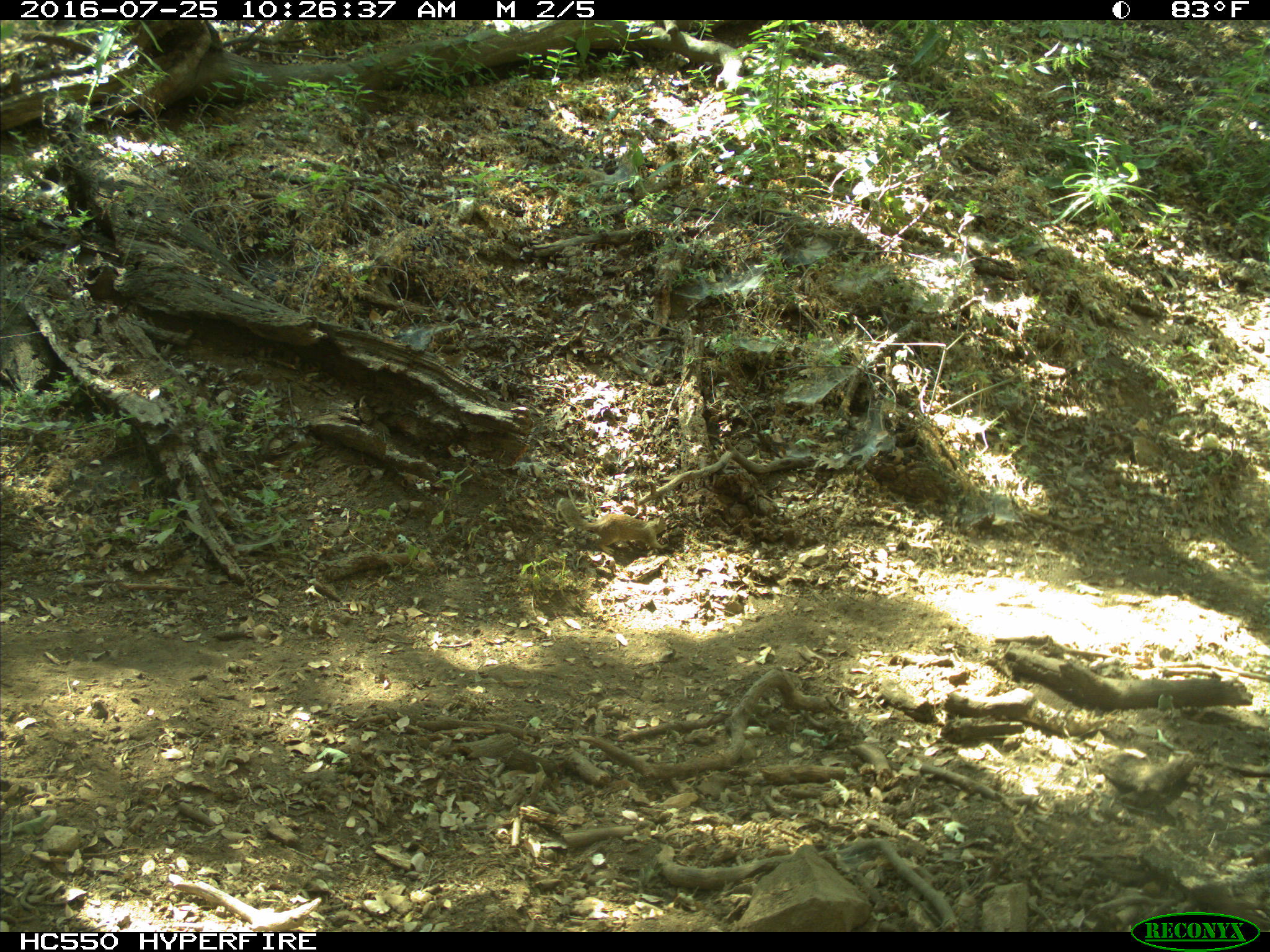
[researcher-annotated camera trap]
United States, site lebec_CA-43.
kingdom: Animalia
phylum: Chordata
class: Mammalia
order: Rodentia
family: Sciuridae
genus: Otospermophilus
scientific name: Otospermophilus beecheyi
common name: california ground squirrel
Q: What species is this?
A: Otospermophilus beecheyi (california ground squirrel).